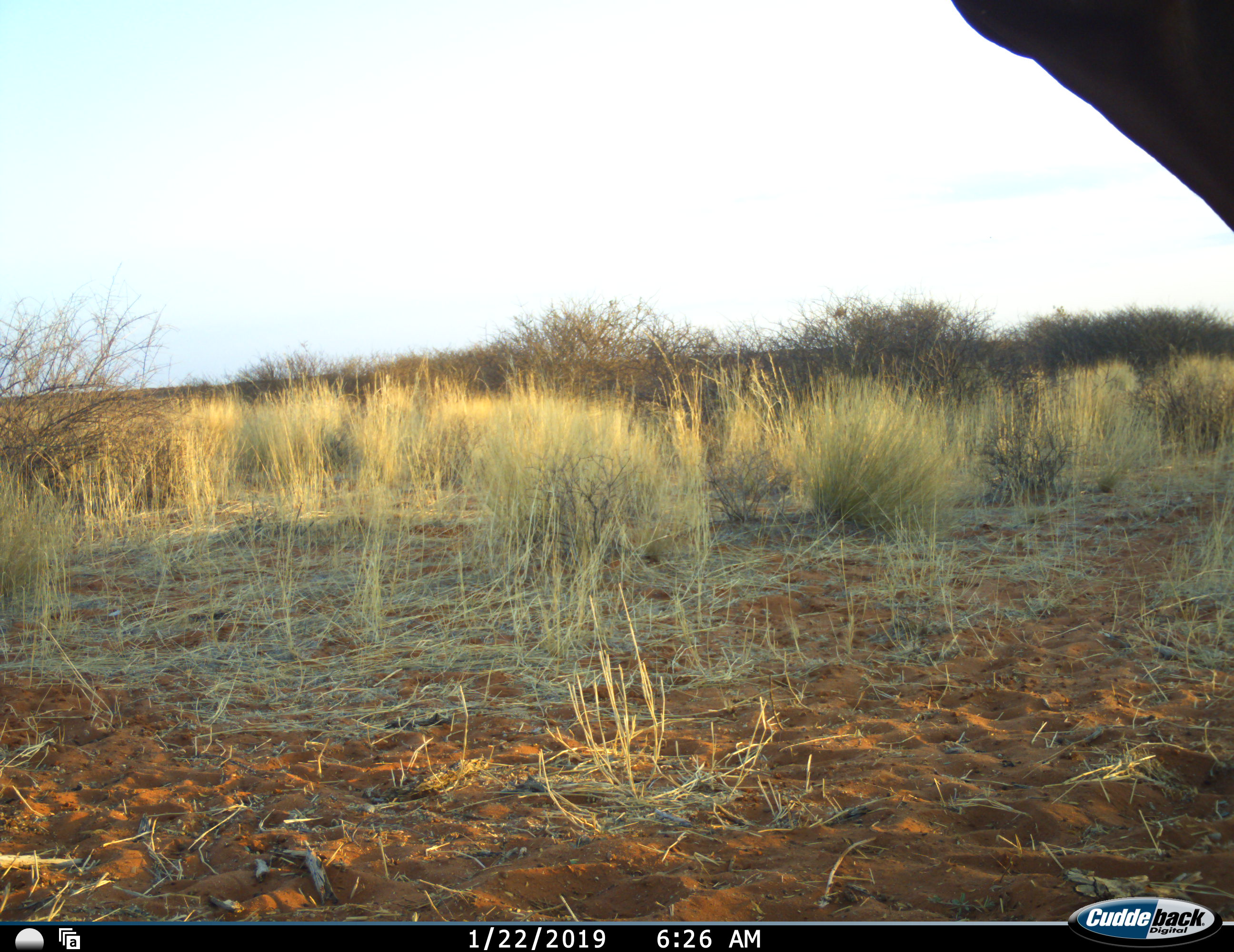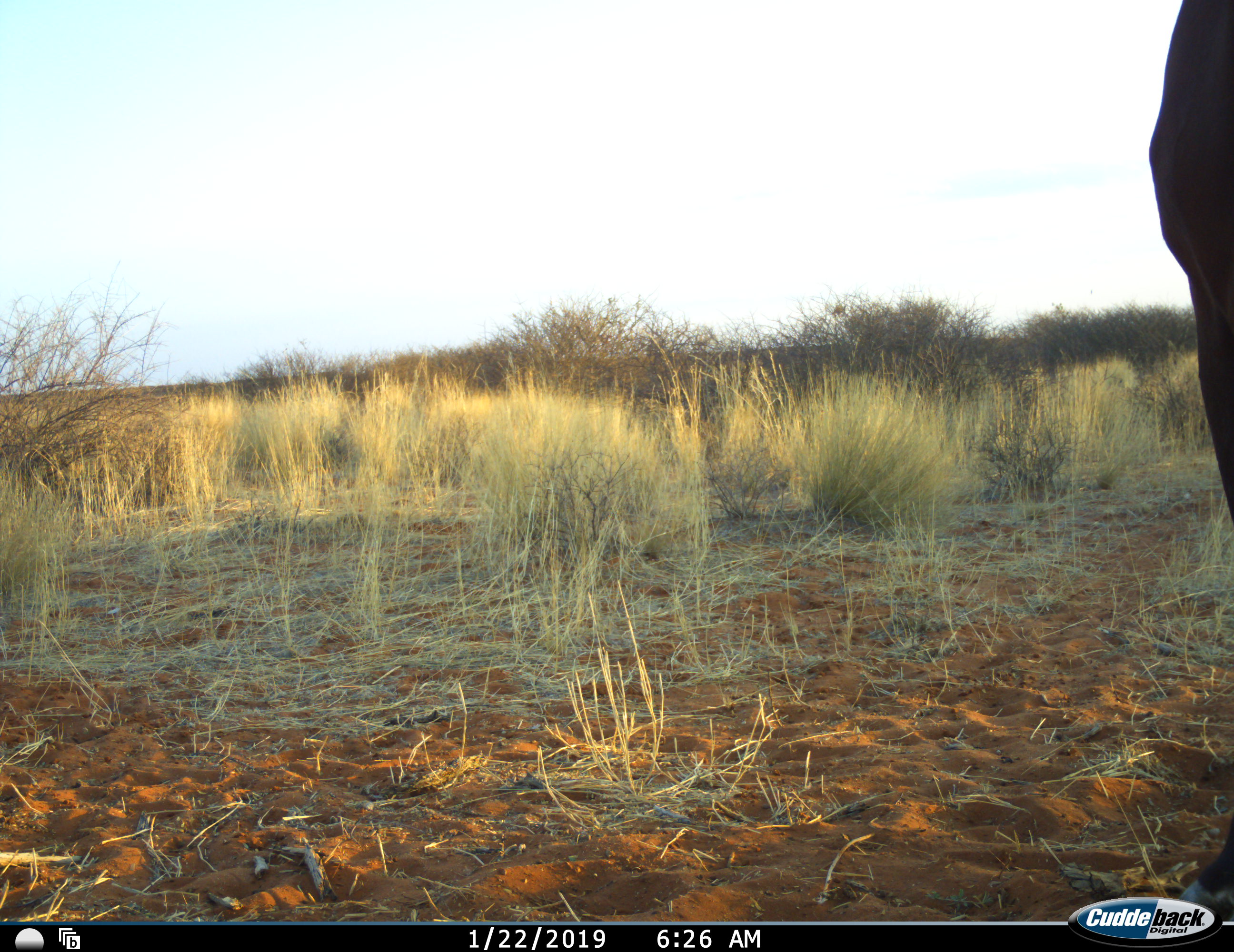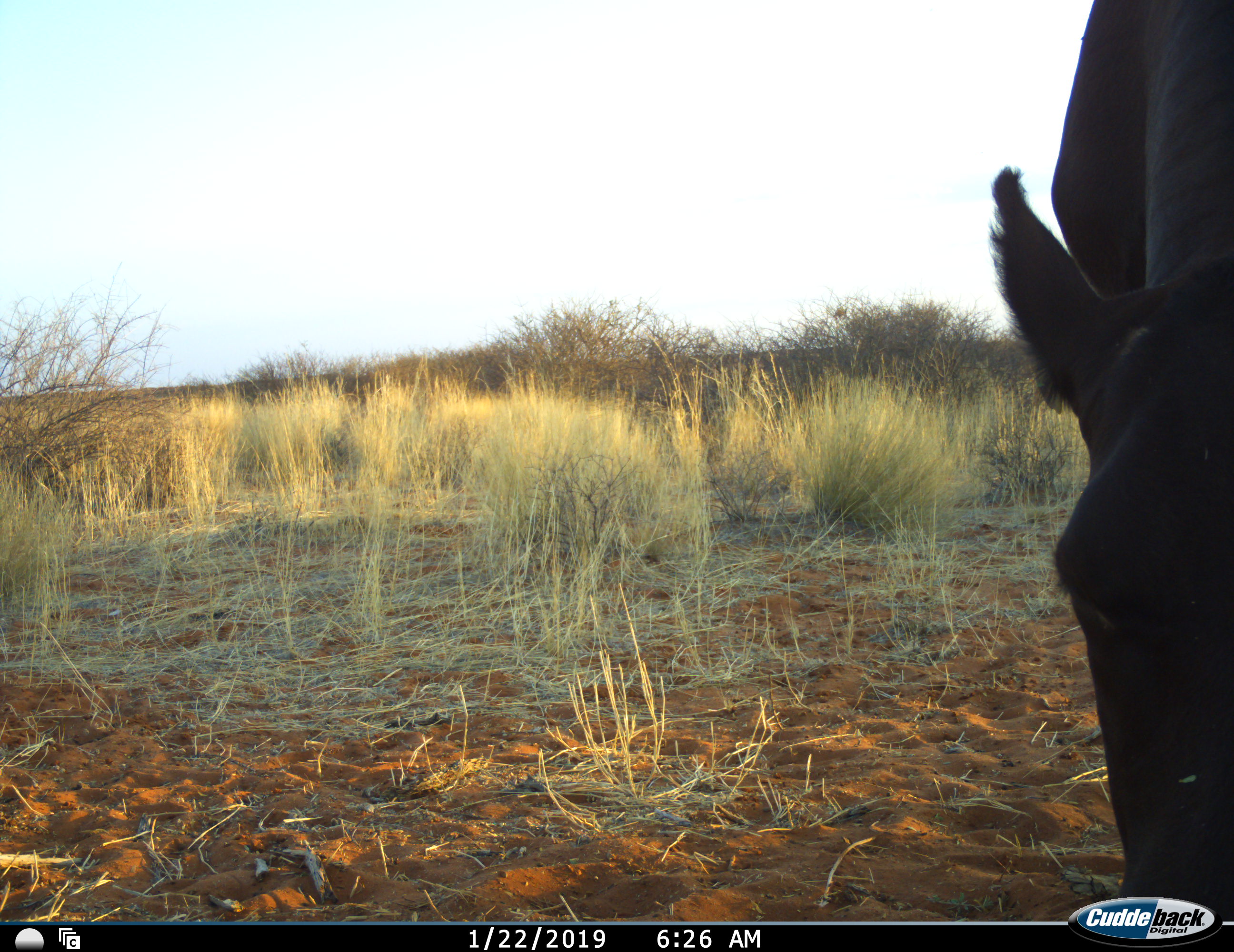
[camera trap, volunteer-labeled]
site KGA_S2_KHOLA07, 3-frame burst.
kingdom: Animalia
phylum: Chordata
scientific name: Vertebrata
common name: domestic animal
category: domesticanimal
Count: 1.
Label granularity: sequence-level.